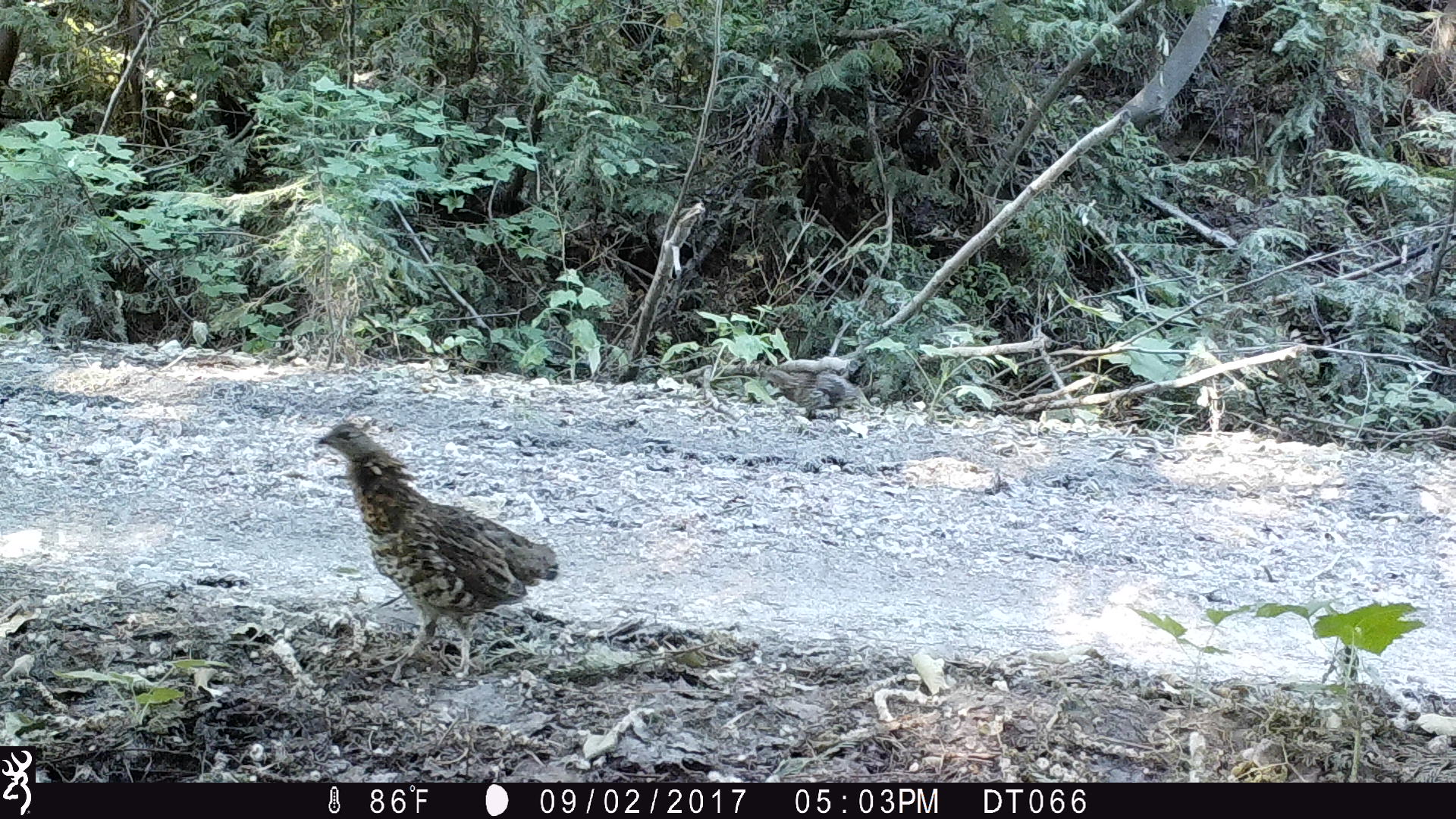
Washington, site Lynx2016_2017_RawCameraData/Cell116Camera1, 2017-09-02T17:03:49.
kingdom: Animalia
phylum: Chordata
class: Aves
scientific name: Aves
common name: birds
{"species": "Aves (birds)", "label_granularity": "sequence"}